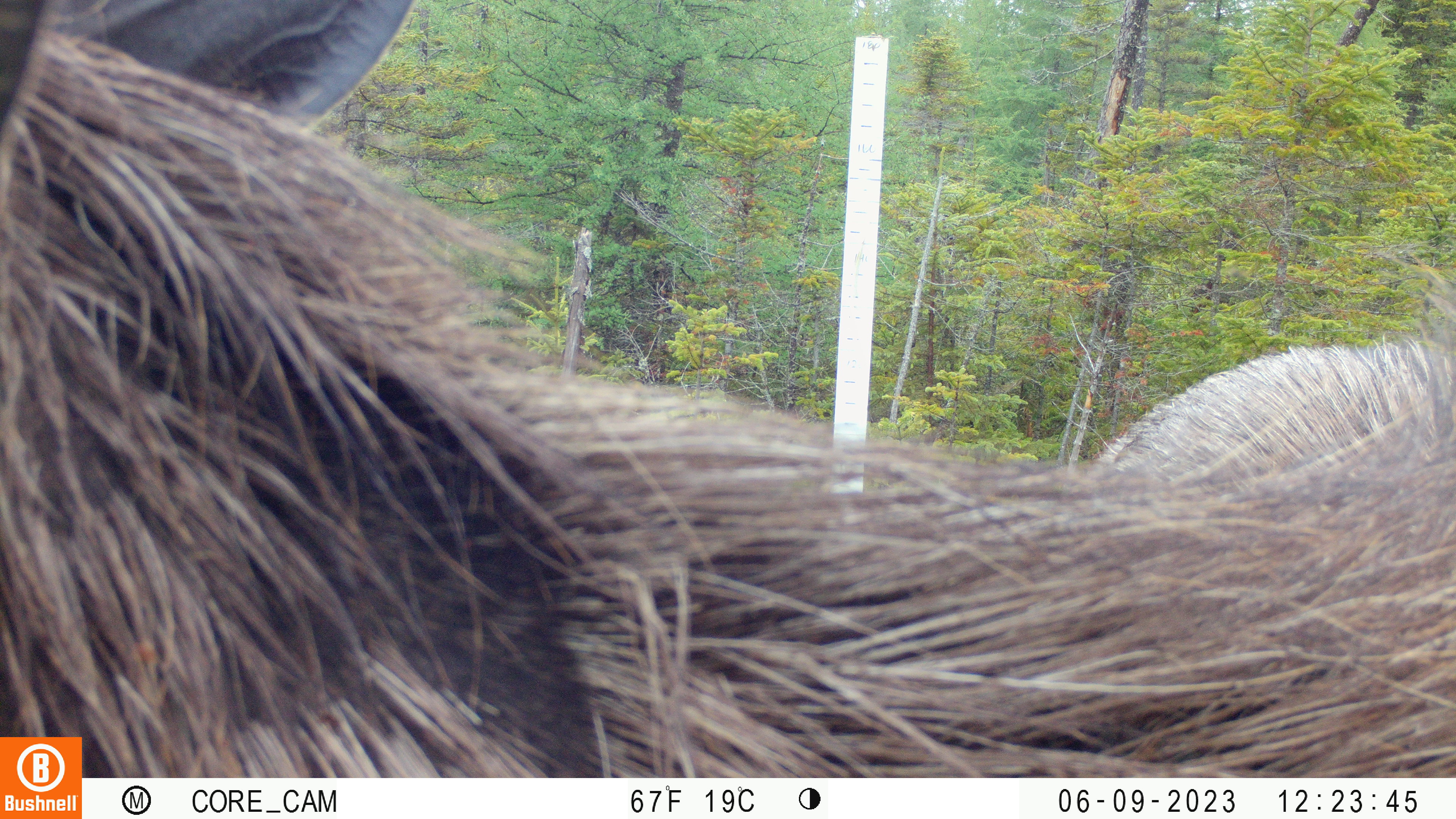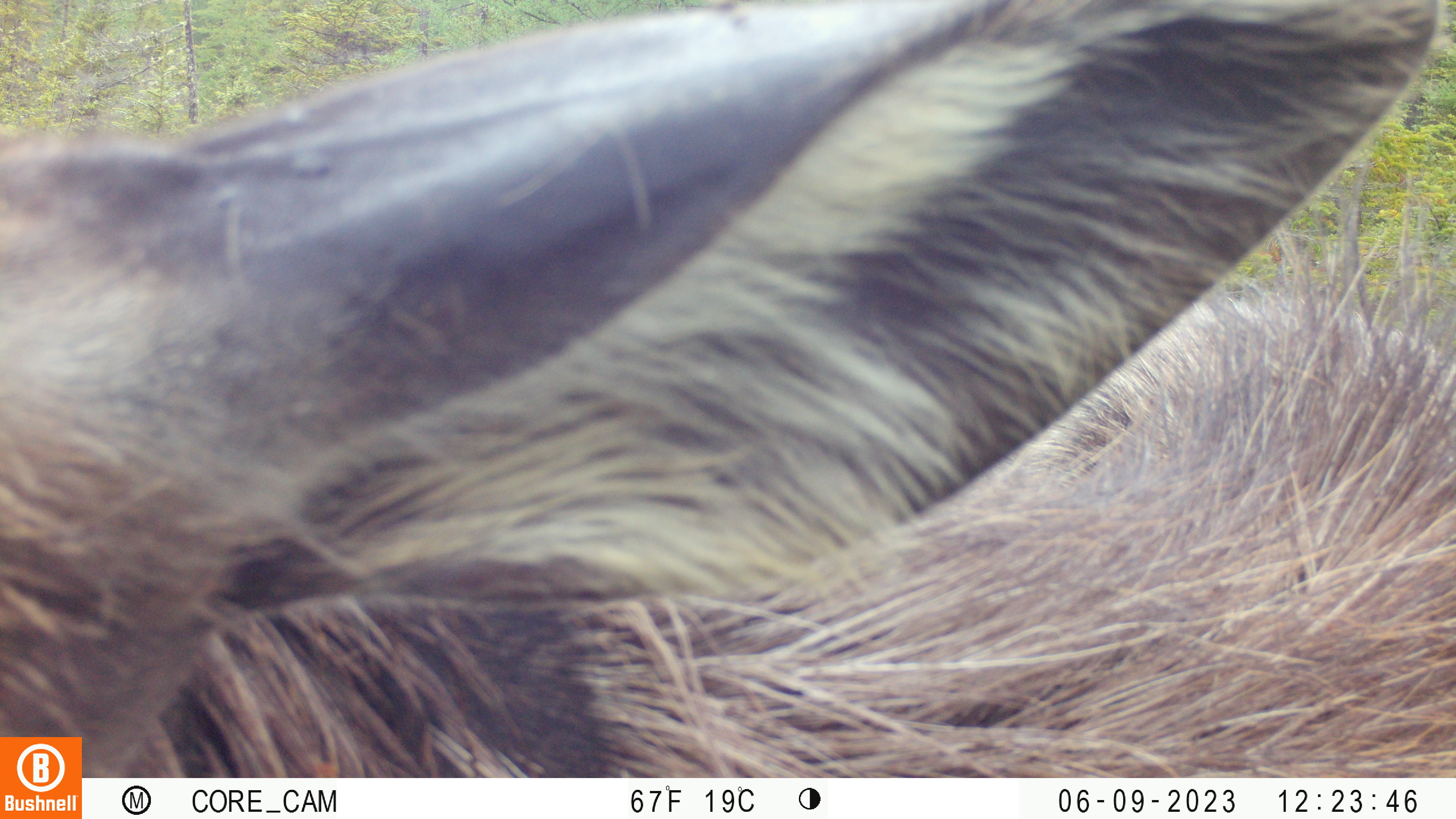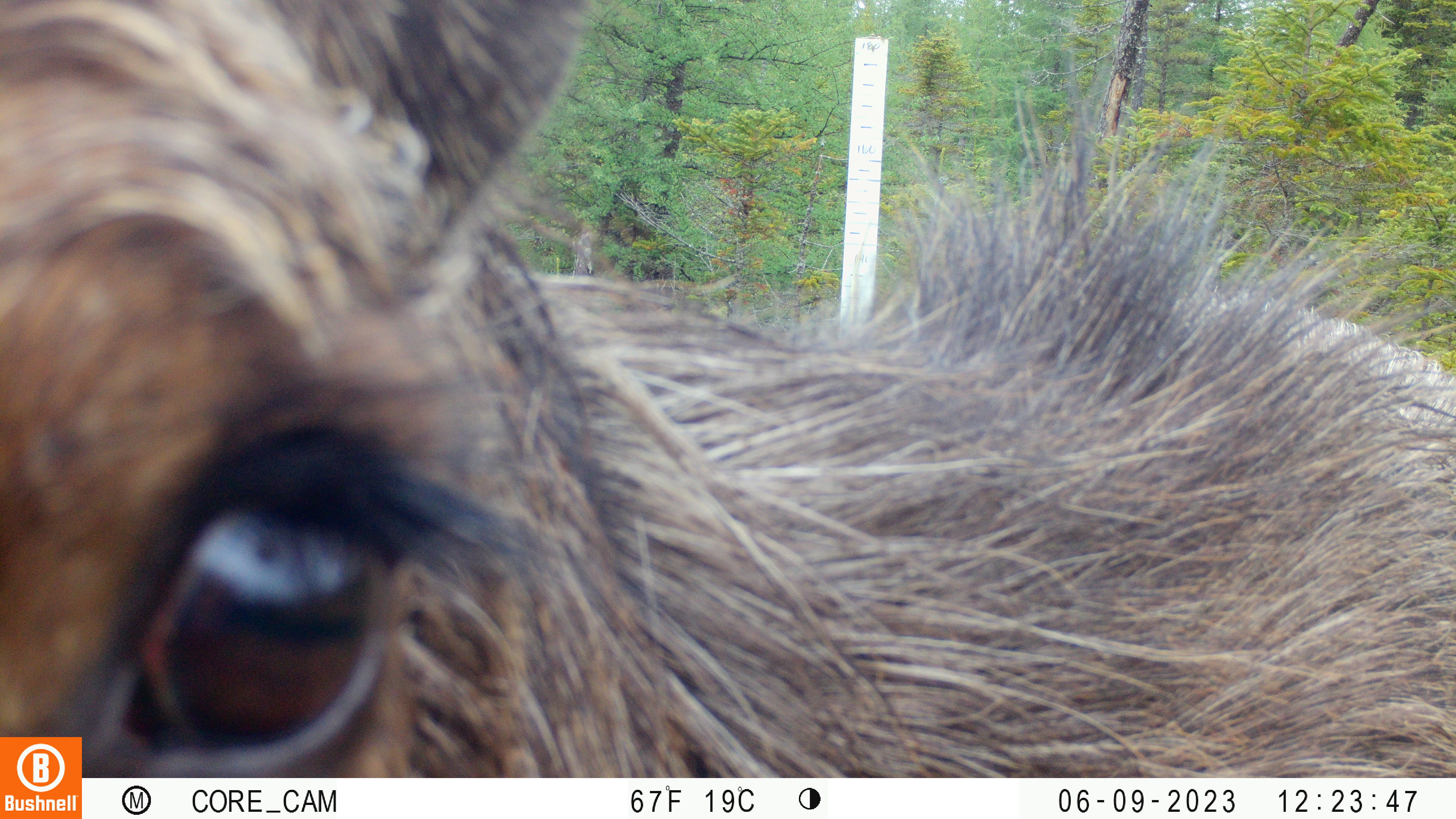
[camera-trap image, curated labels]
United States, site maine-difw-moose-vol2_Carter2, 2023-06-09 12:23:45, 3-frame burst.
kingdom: Animalia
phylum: Chordata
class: Mammalia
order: Artiodactyla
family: Cervidae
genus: Alces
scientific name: Alces alces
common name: moose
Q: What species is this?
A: Moose (Alces alces).